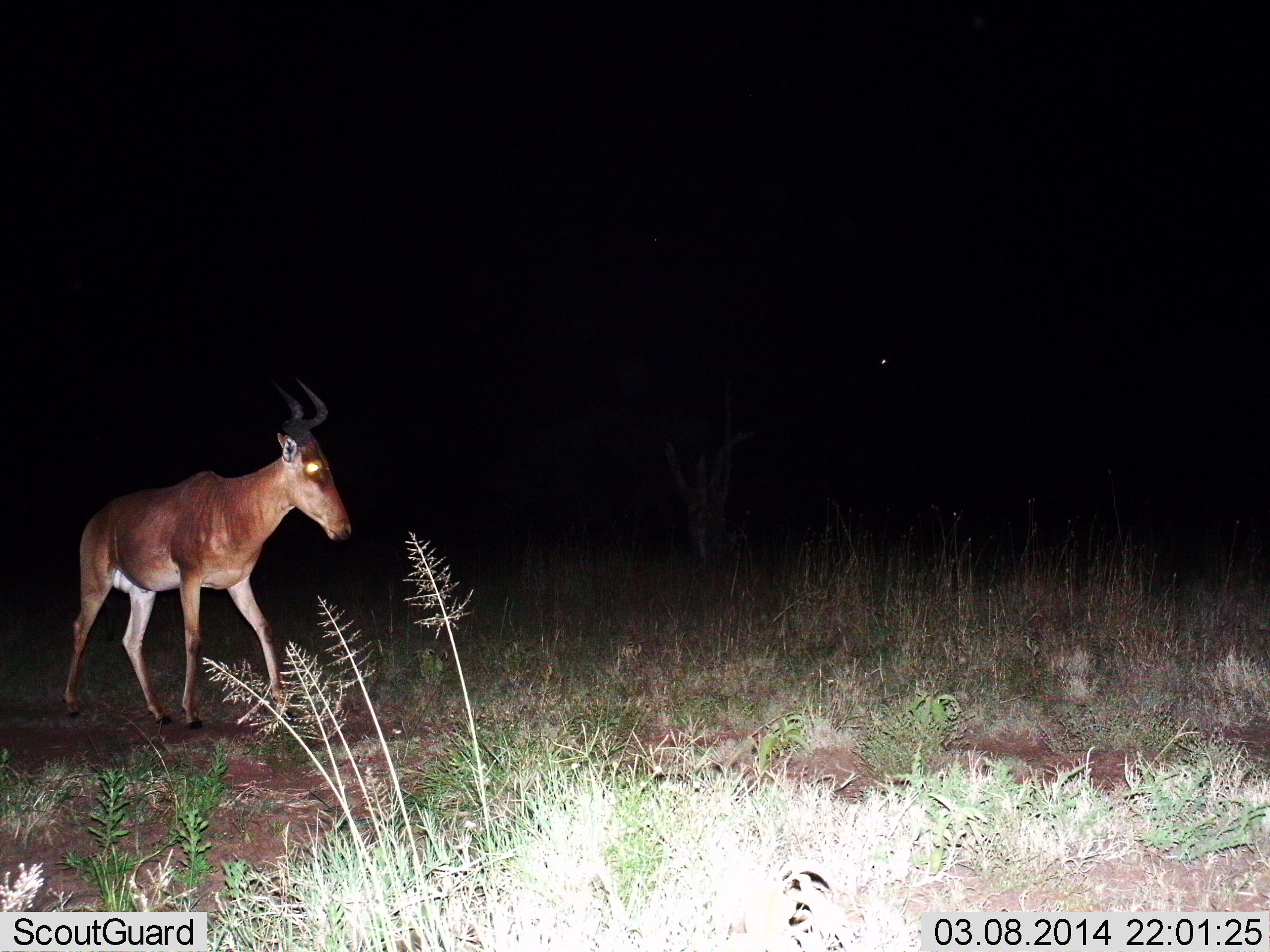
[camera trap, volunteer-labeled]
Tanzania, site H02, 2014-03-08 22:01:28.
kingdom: Animalia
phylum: Chordata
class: Mammalia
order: Artiodactyla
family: Bovidae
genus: Alcelaphus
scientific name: Alcelaphus buselaphus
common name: hartebeest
Hartebeest (Alcelaphus buselaphus), count 1. Behavior (volunteer vote fractions): standing 20%, resting 0%, moving 80%, interacting 0%. Young present (vote fraction): 0%. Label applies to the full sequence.